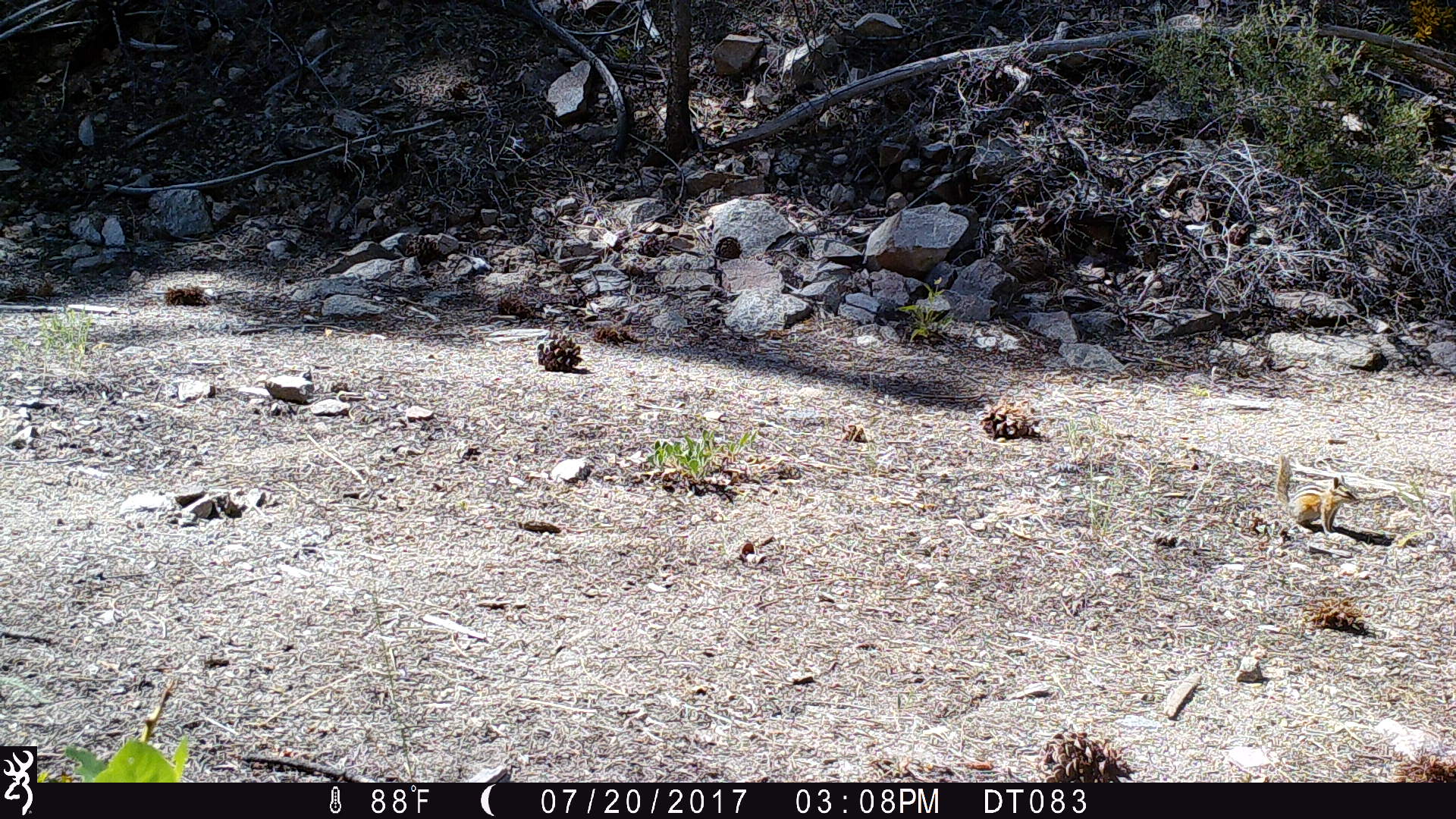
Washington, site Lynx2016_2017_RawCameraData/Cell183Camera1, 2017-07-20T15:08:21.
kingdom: Animalia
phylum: Chordata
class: Mammalia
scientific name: Mammalia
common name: small mammal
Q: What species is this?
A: Small mammal (Mammalia).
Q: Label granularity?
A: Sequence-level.